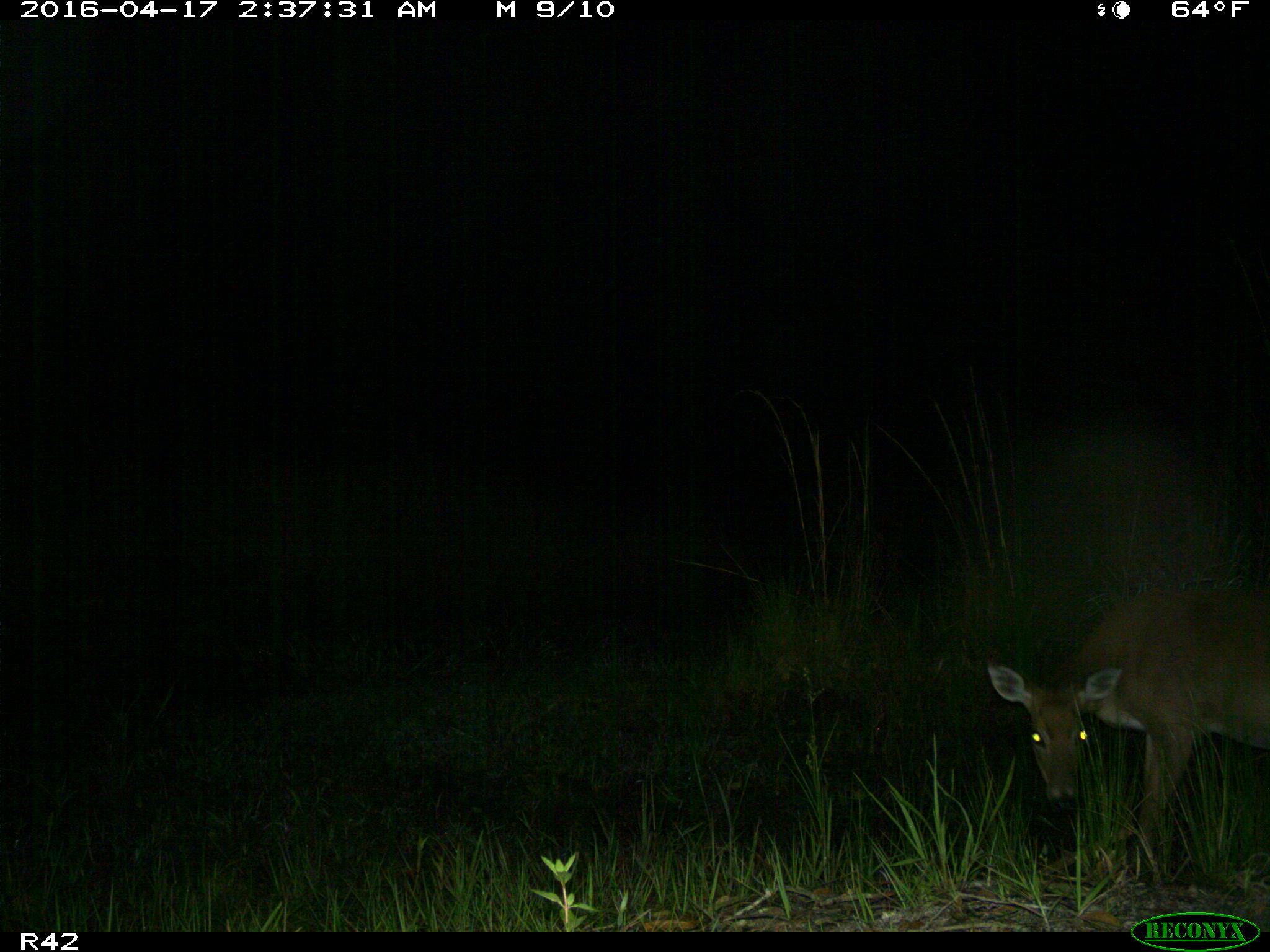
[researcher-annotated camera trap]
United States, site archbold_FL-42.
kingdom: Animalia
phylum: Chordata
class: Mammalia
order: Artiodactyla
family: Cervidae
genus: Odocoileus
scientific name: Odocoileus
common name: deer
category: unidentified deer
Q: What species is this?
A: Unidentified deer (deer) (Odocoileus).